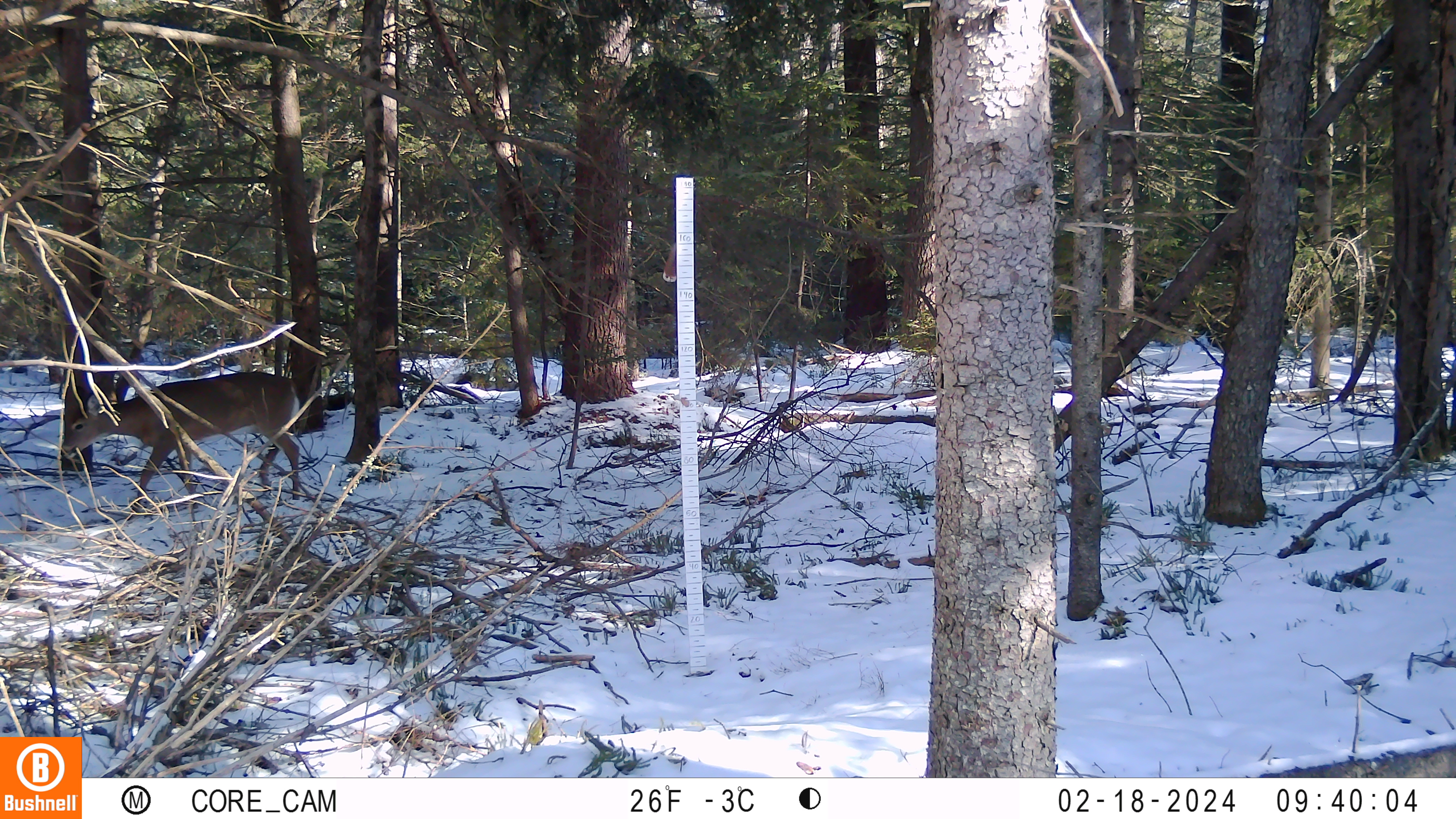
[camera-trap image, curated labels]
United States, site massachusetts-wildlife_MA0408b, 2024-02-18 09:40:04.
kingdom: Animalia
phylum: Chordata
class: Mammalia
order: Artiodactyla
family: Cervidae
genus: Odocoileus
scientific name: Odocoileus virginianus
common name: white-tailed deer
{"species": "white-tailed deer (Odocoileus virginianus)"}